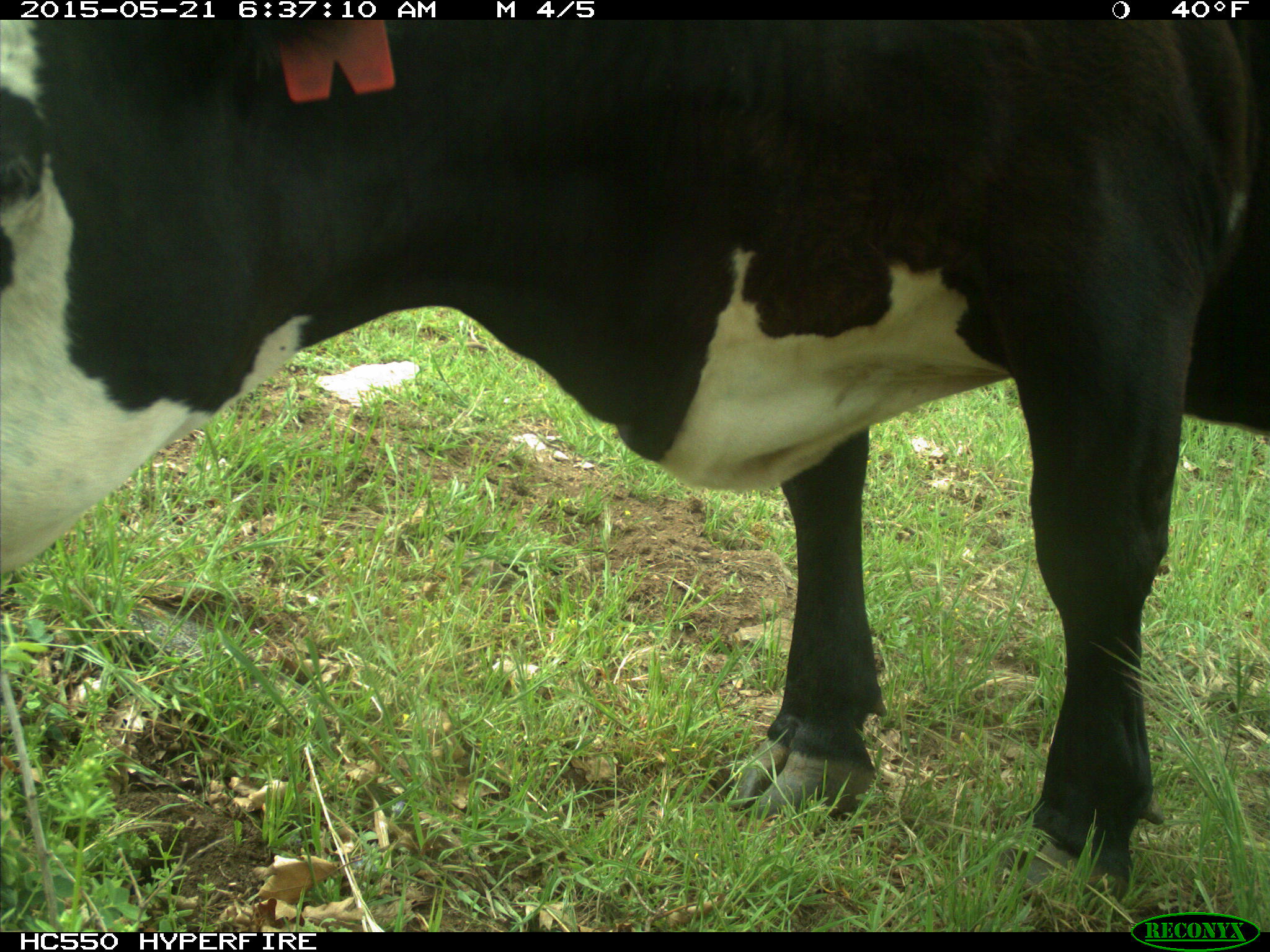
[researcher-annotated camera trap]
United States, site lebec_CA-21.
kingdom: Animalia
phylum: Chordata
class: Mammalia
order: Artiodactyla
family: Bovidae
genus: Bos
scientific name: Bos taurus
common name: domestic cow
Bos taurus (domestic cow).